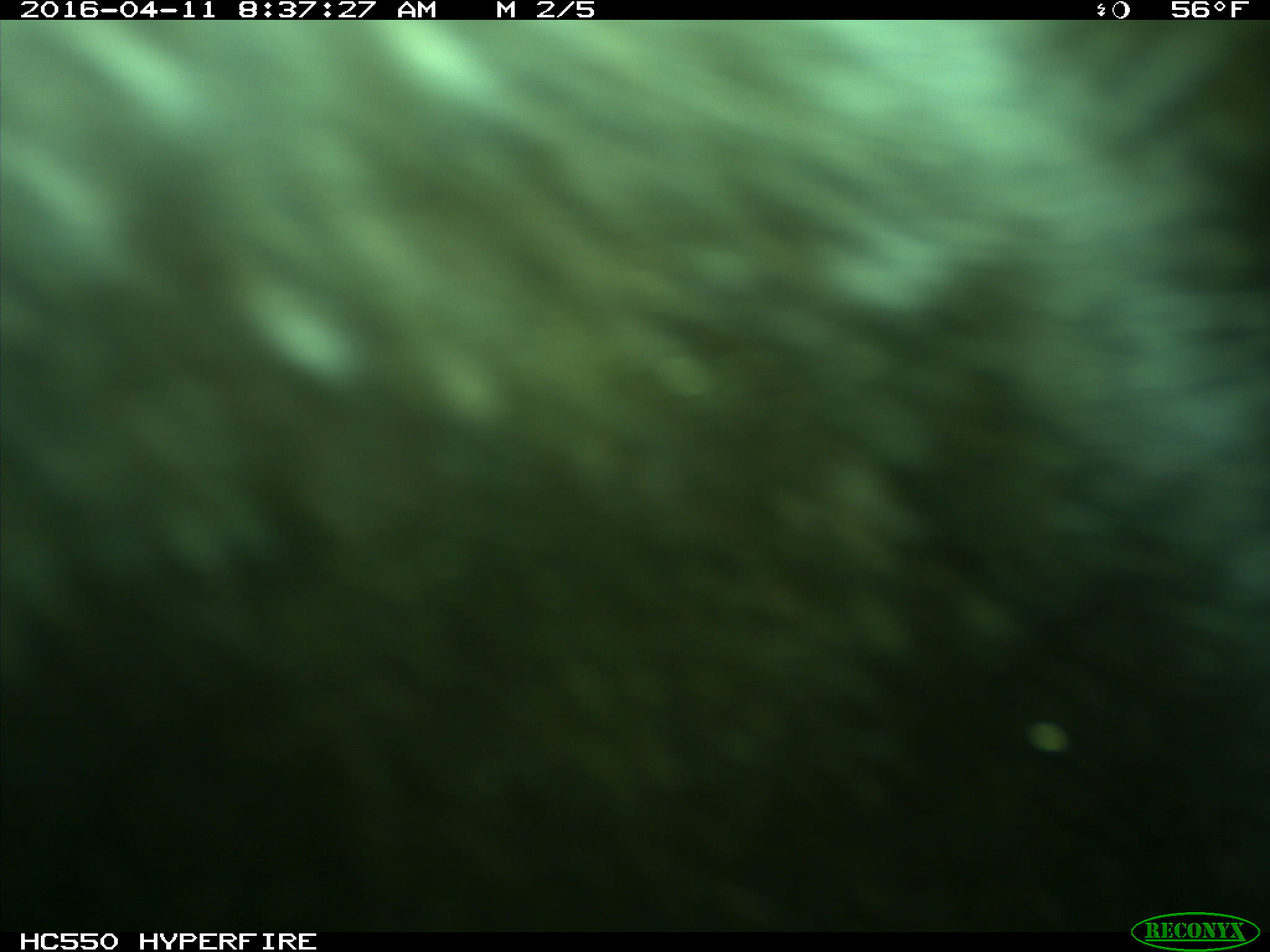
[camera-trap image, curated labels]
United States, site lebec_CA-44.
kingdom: Animalia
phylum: Chordata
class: Mammalia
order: Artiodactyla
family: Bovidae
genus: Bos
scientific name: Bos taurus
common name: domestic cow